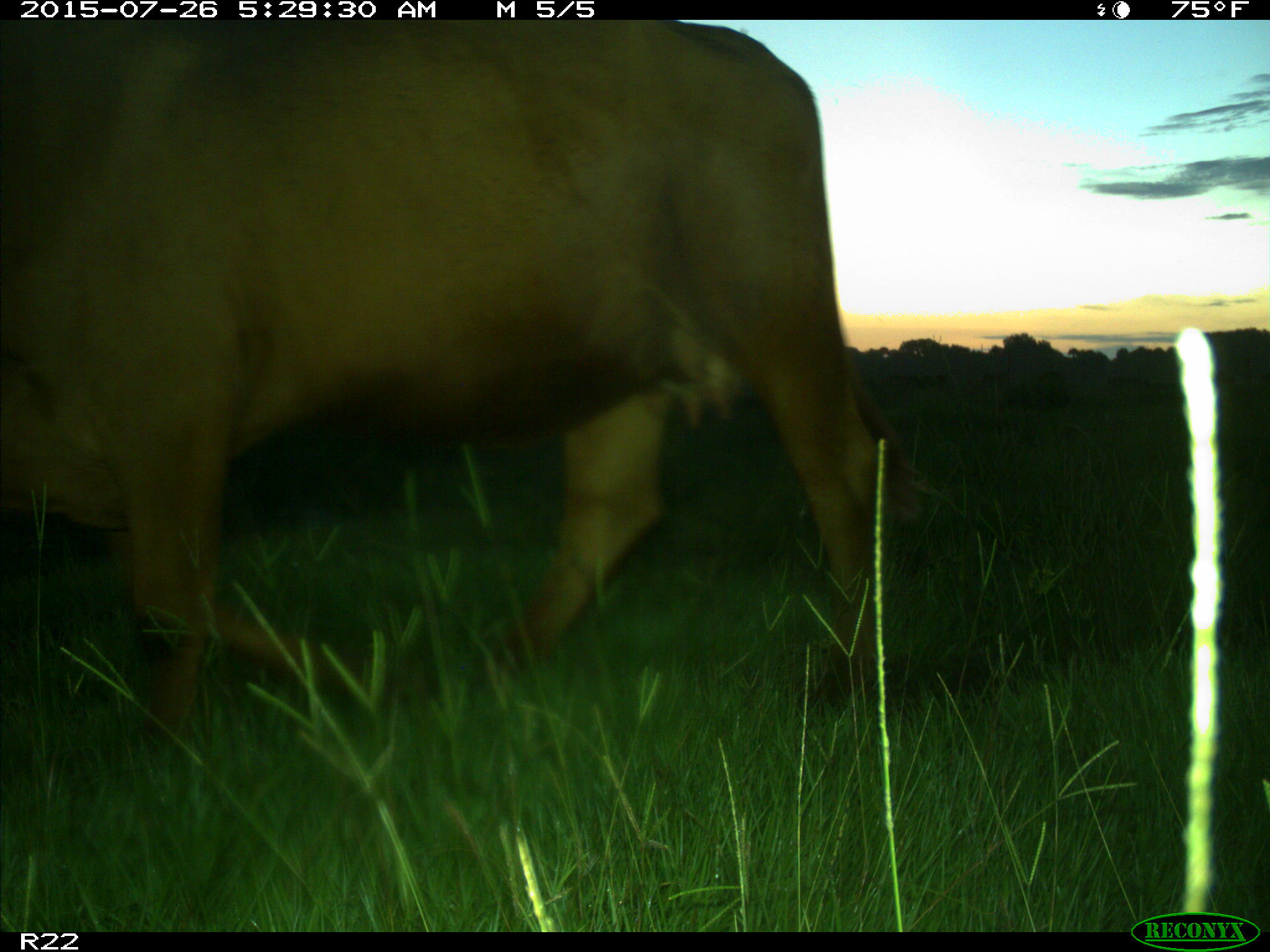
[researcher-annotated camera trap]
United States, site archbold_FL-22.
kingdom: Animalia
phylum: Chordata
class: Mammalia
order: Artiodactyla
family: Bovidae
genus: Bos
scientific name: Bos taurus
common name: domestic cow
Bos taurus (domestic cow).